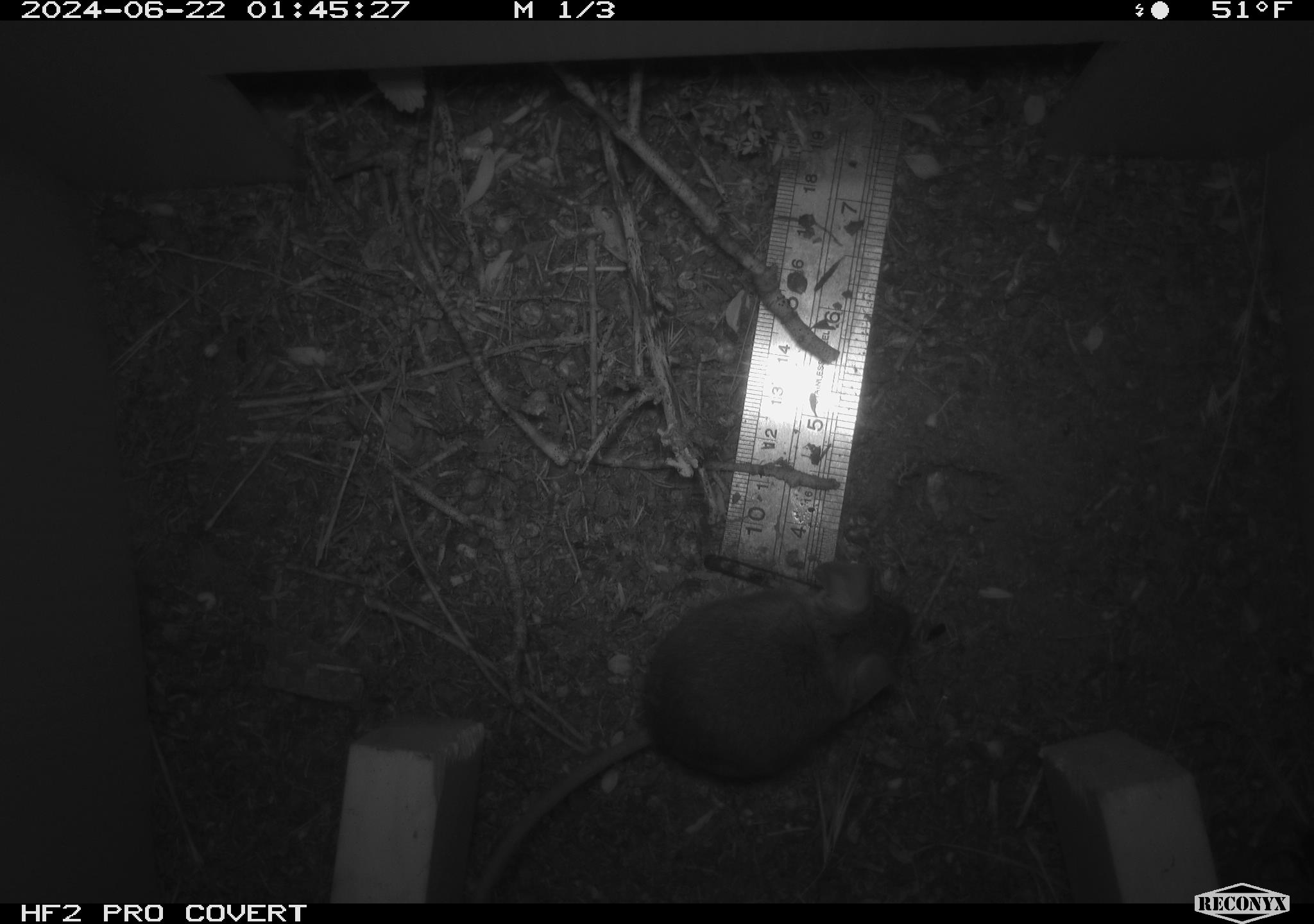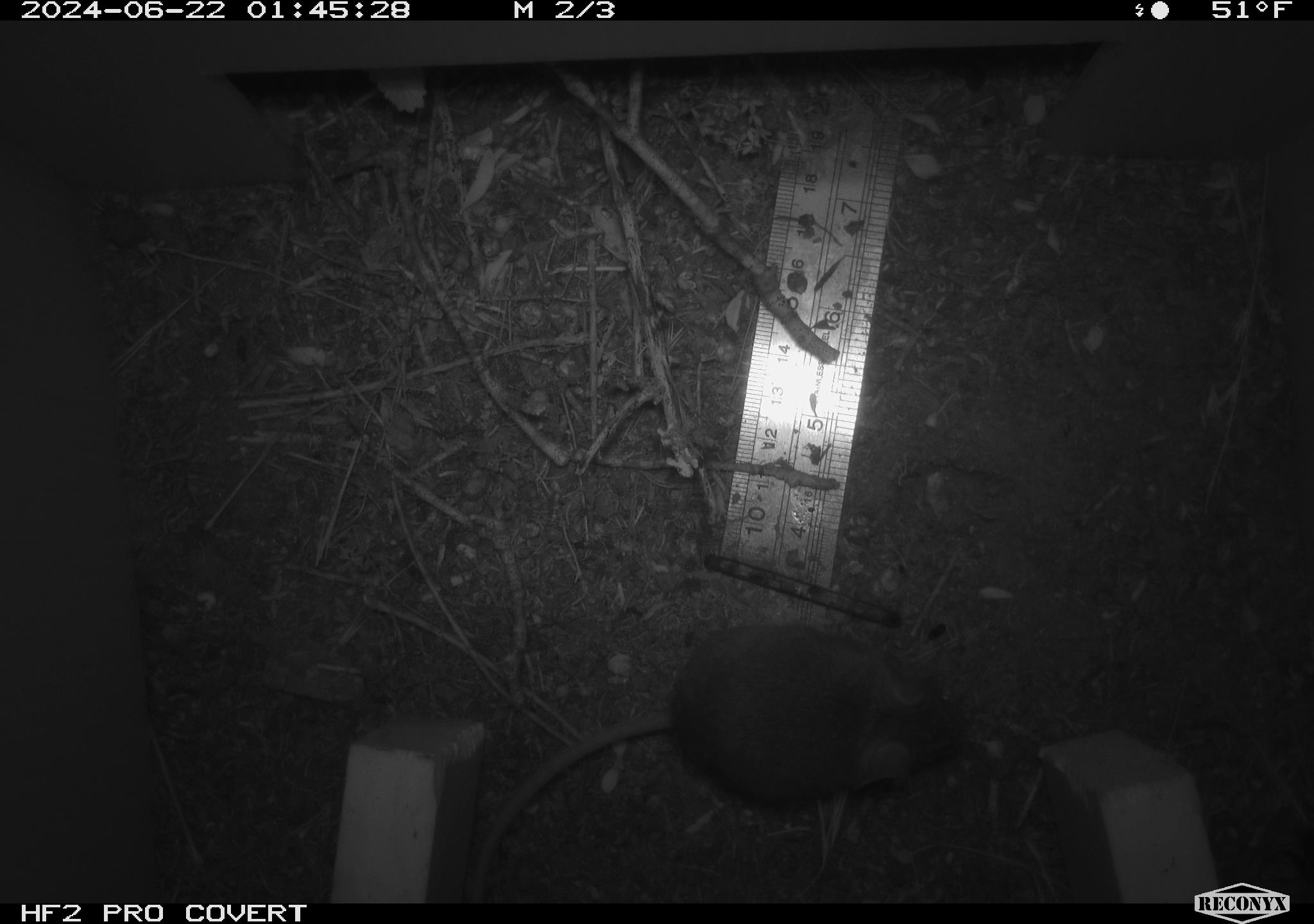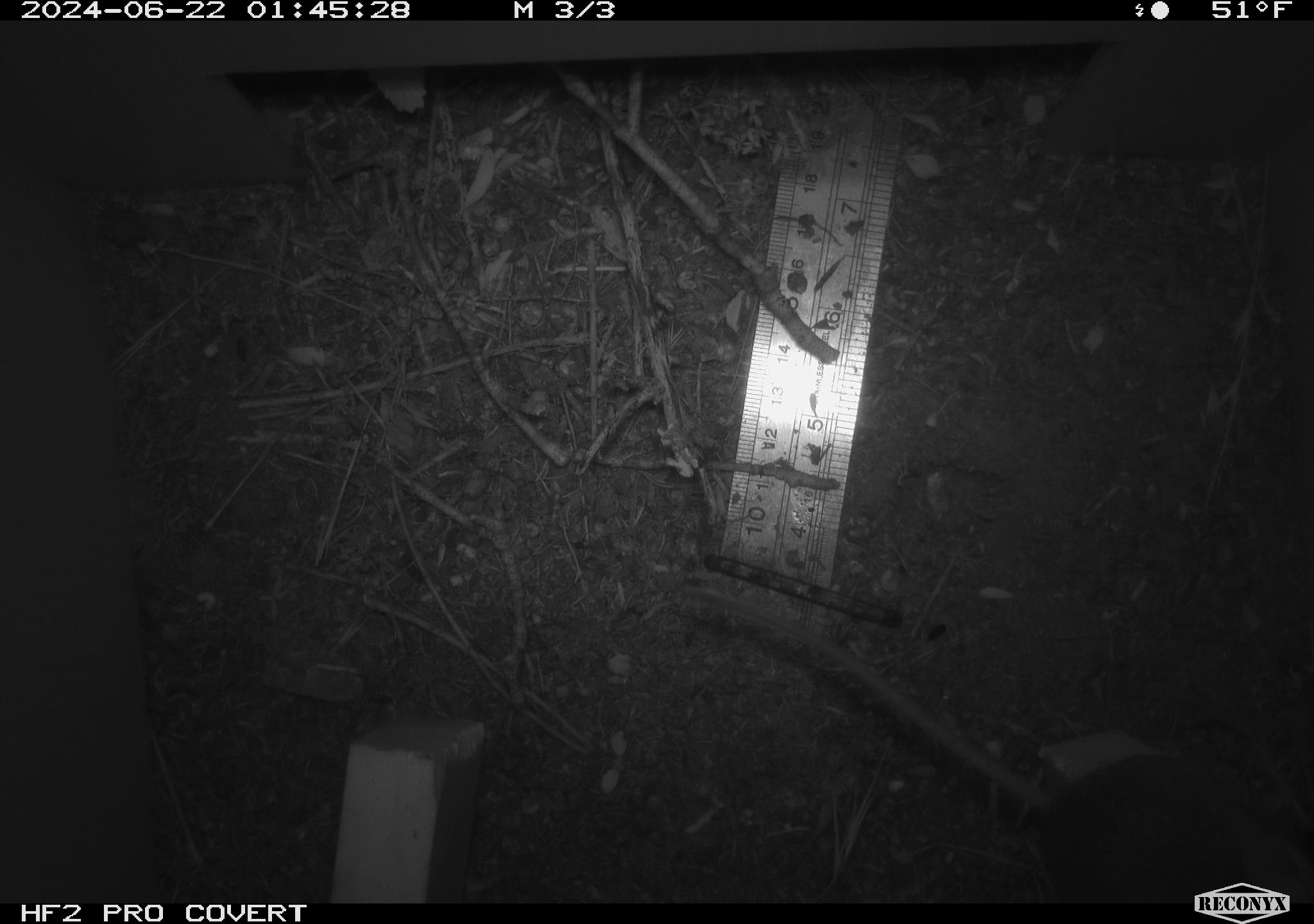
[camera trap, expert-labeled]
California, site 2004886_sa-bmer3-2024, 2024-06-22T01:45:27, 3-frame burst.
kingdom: Animalia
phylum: Chordata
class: Mammalia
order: Rodentia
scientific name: Rodentia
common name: mouse species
Mouse species (Rodentia).